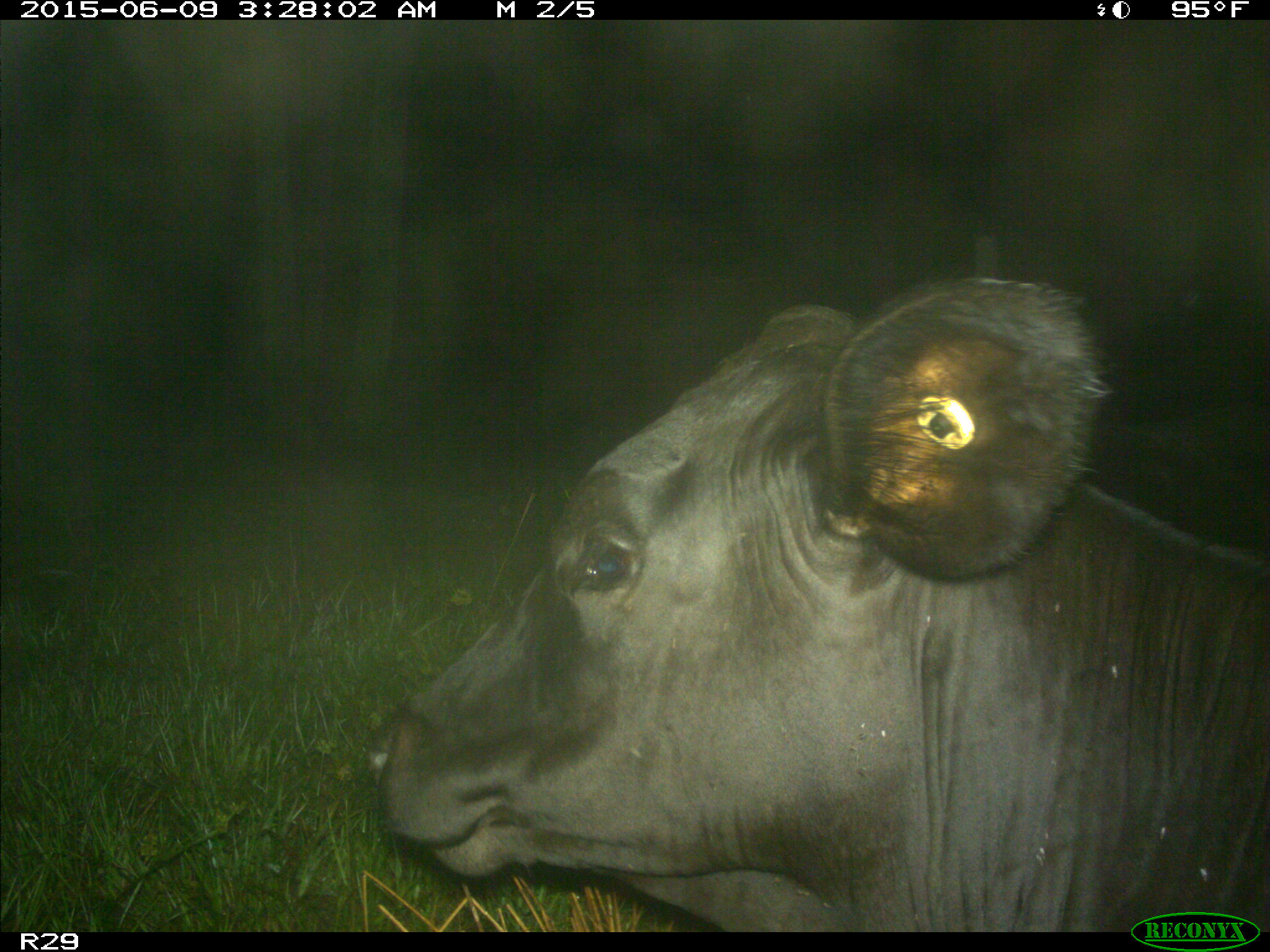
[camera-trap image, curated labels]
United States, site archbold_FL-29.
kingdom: Animalia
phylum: Chordata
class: Mammalia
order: Artiodactyla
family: Bovidae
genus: Bos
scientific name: Bos taurus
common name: domestic cow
Bos taurus (domestic cow).